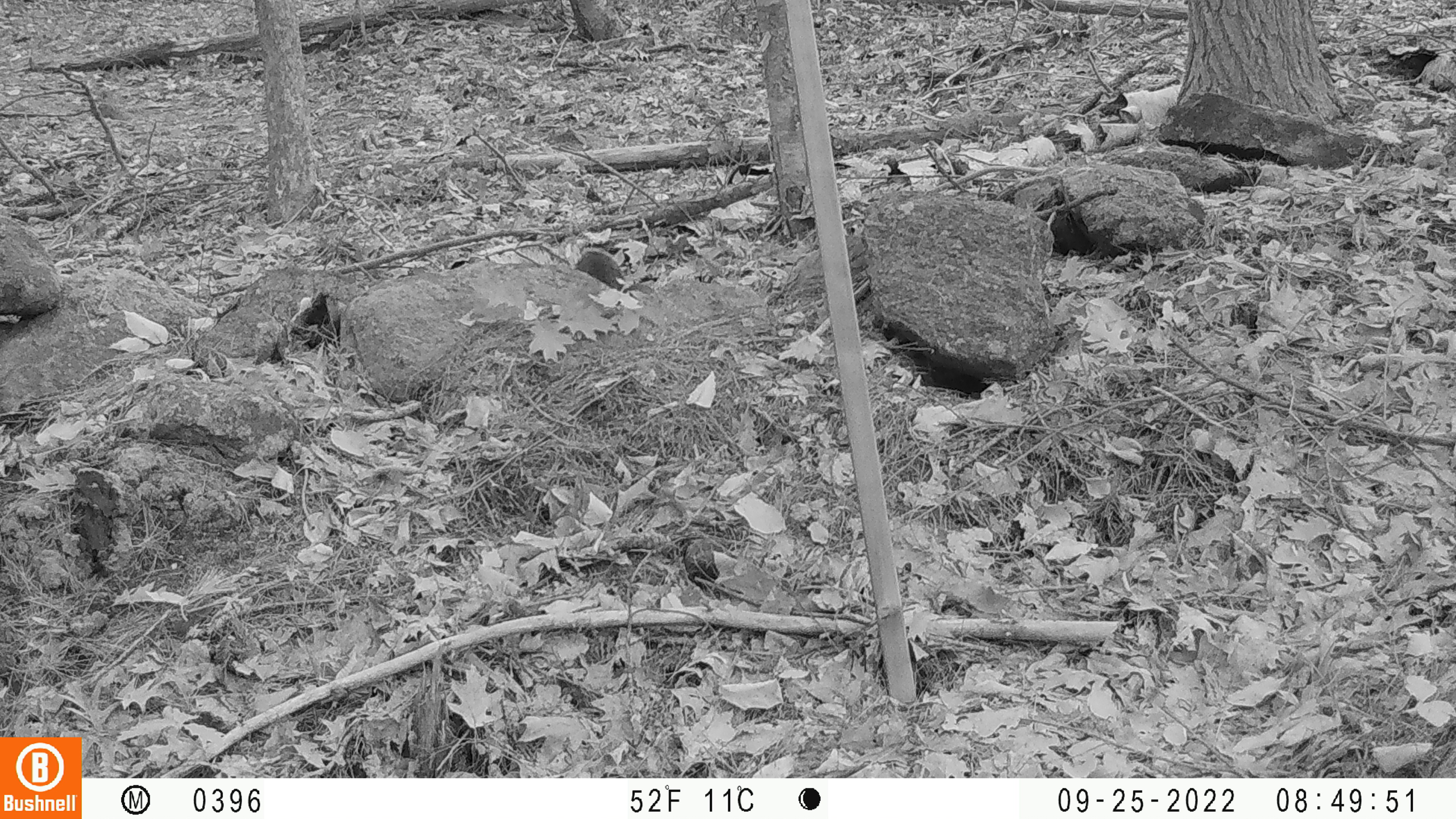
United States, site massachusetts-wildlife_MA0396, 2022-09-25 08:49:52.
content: unidentified animal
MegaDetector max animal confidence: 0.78